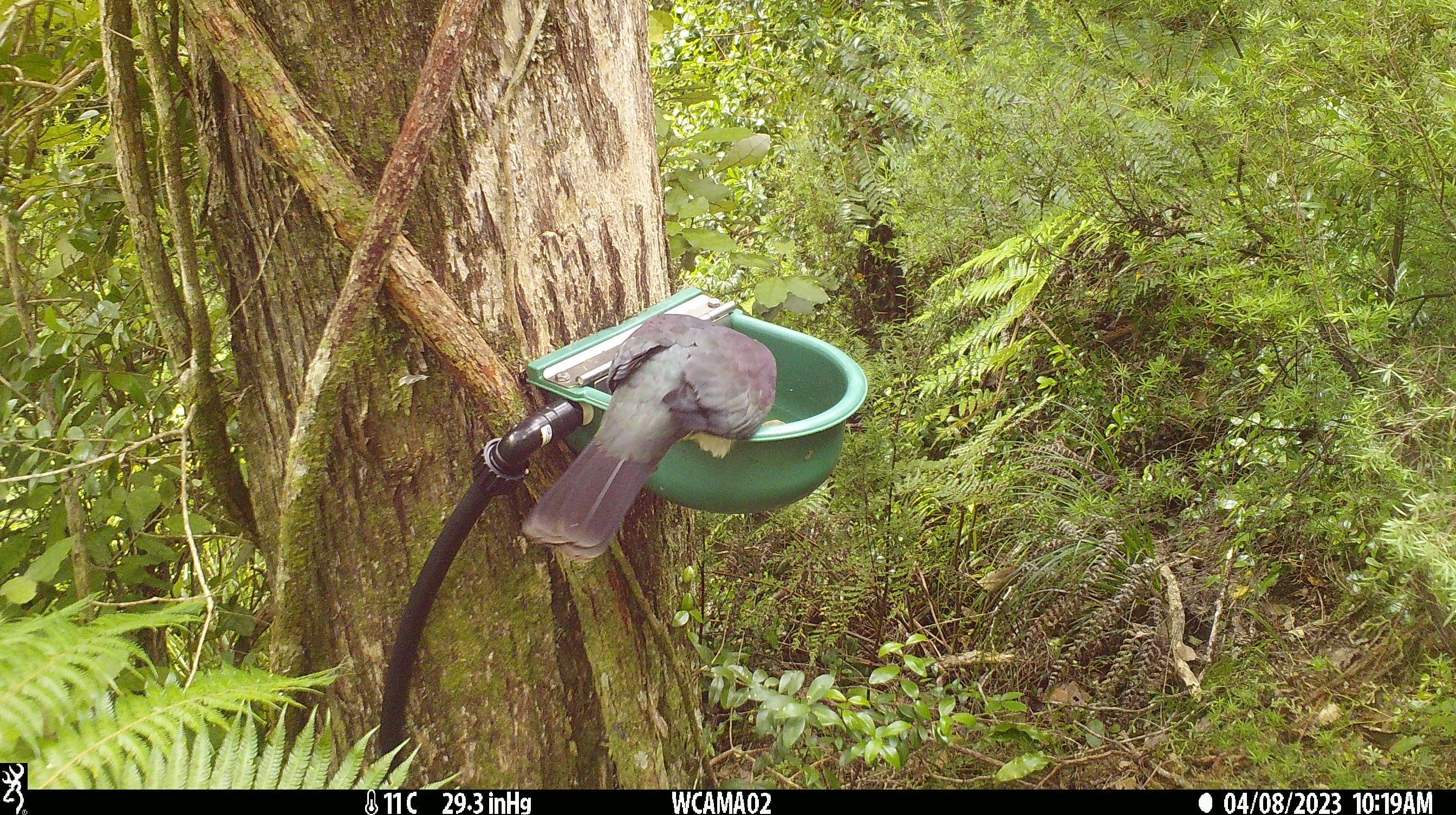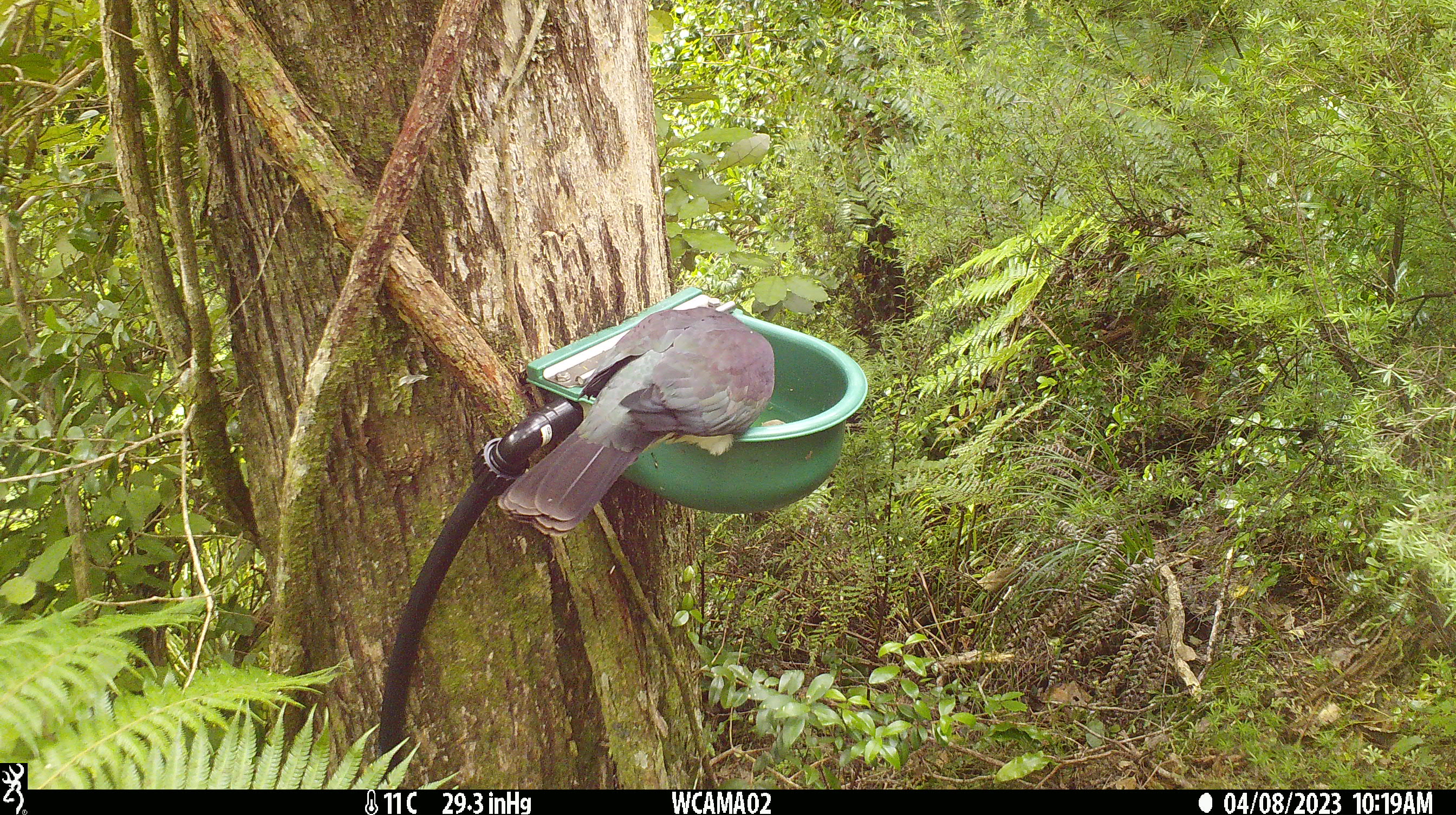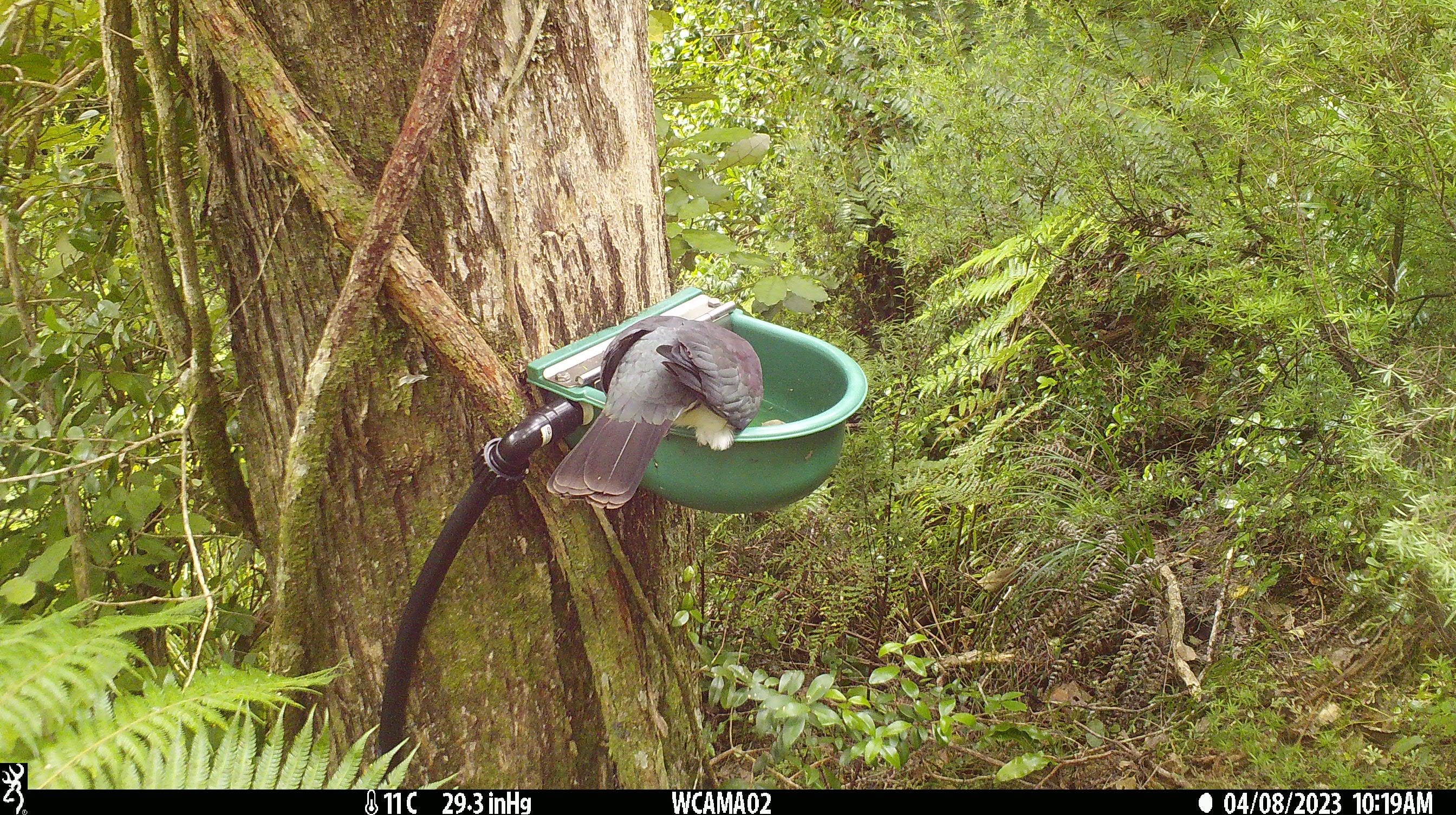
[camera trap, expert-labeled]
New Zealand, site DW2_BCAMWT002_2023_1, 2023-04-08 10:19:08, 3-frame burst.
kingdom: Animalia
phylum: Chordata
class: Aves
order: Columbiformes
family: Columbidae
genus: Hemiphaga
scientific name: Hemiphaga novaeseelandiae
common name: new zealand pigeon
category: kereru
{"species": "kereru (new zealand pigeon) (Hemiphaga novaeseelandiae)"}